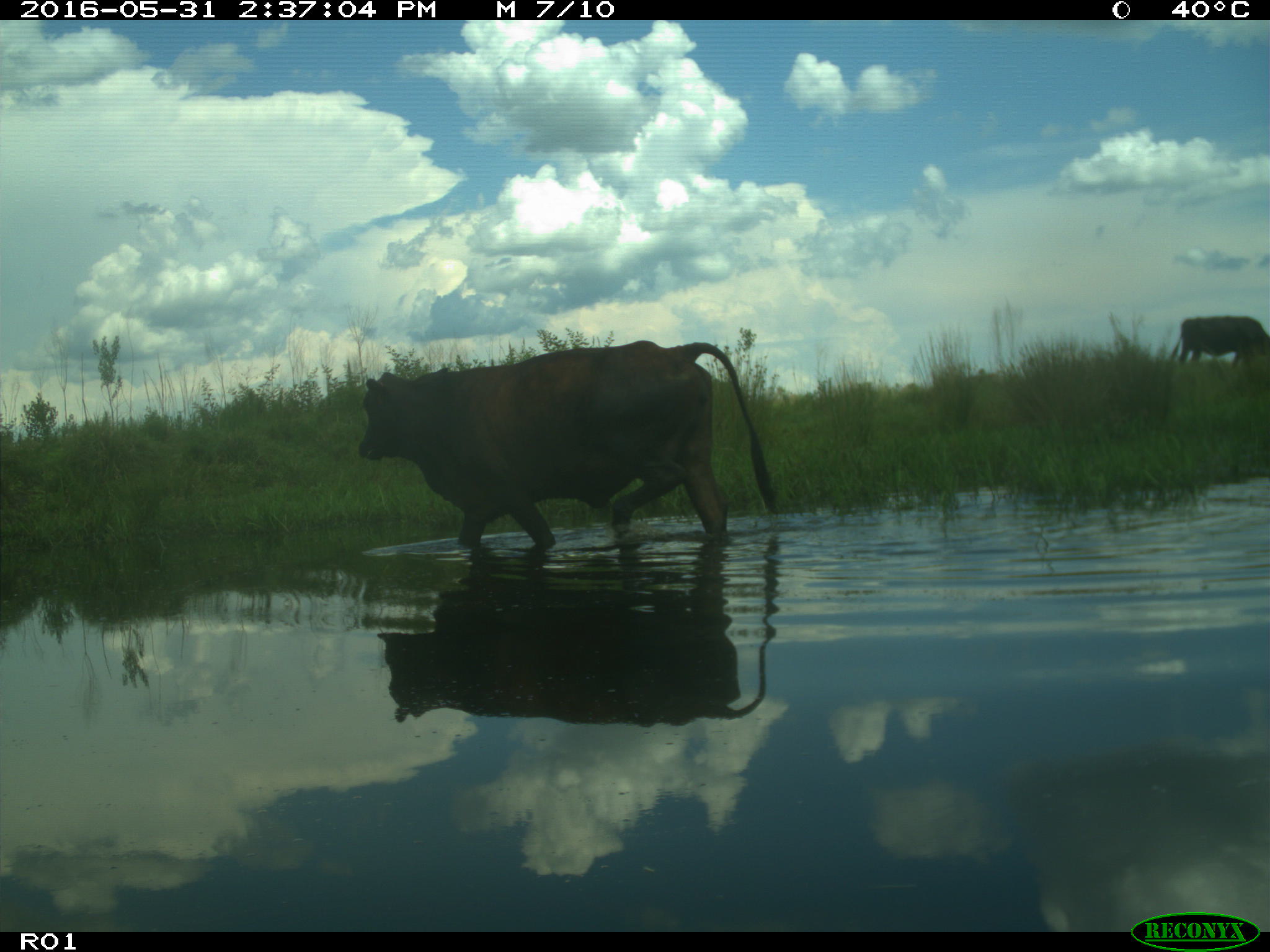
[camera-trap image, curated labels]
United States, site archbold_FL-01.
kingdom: Animalia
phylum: Chordata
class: Mammalia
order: Artiodactyla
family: Bovidae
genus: Bos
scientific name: Bos taurus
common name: domestic cow